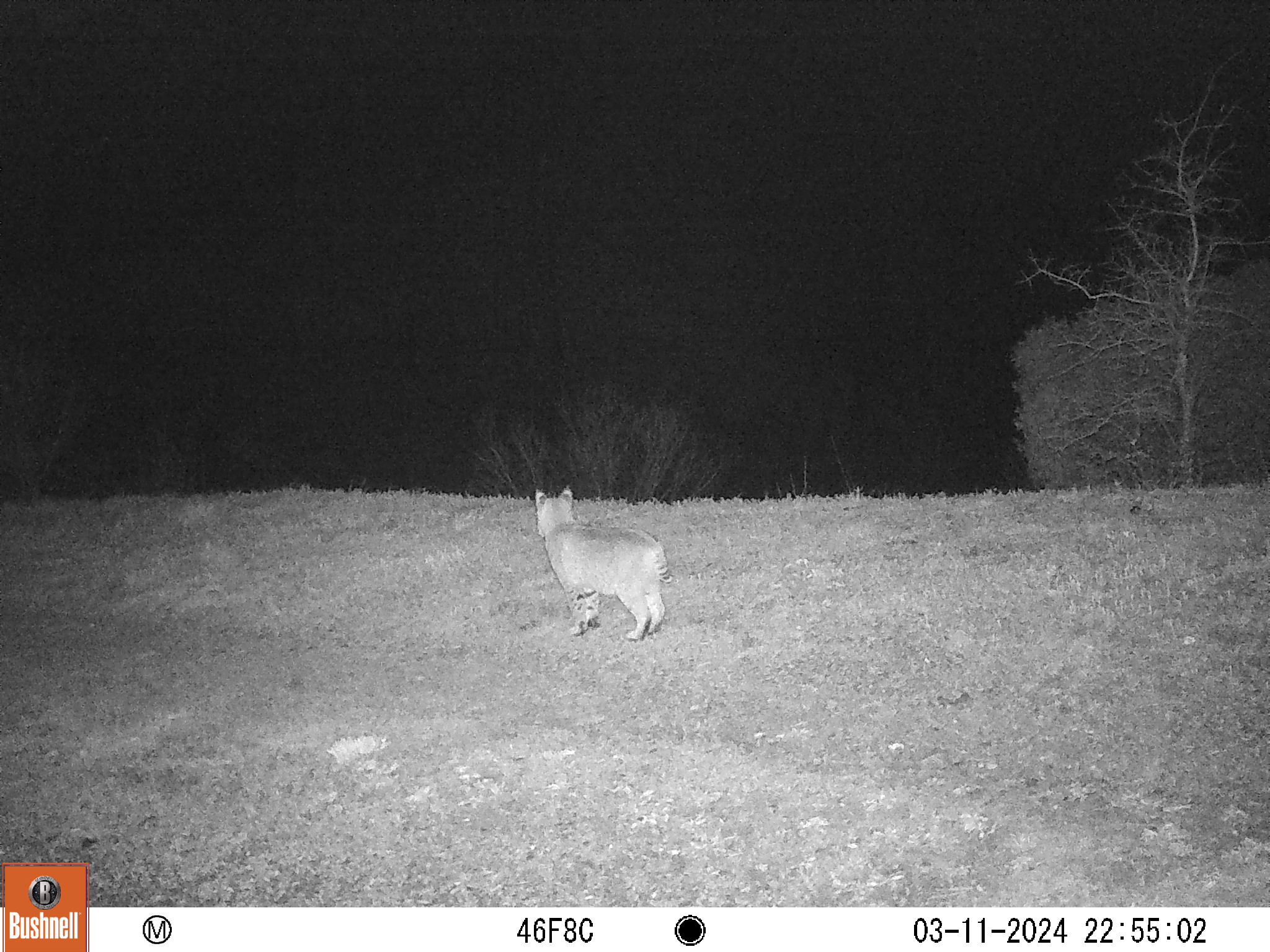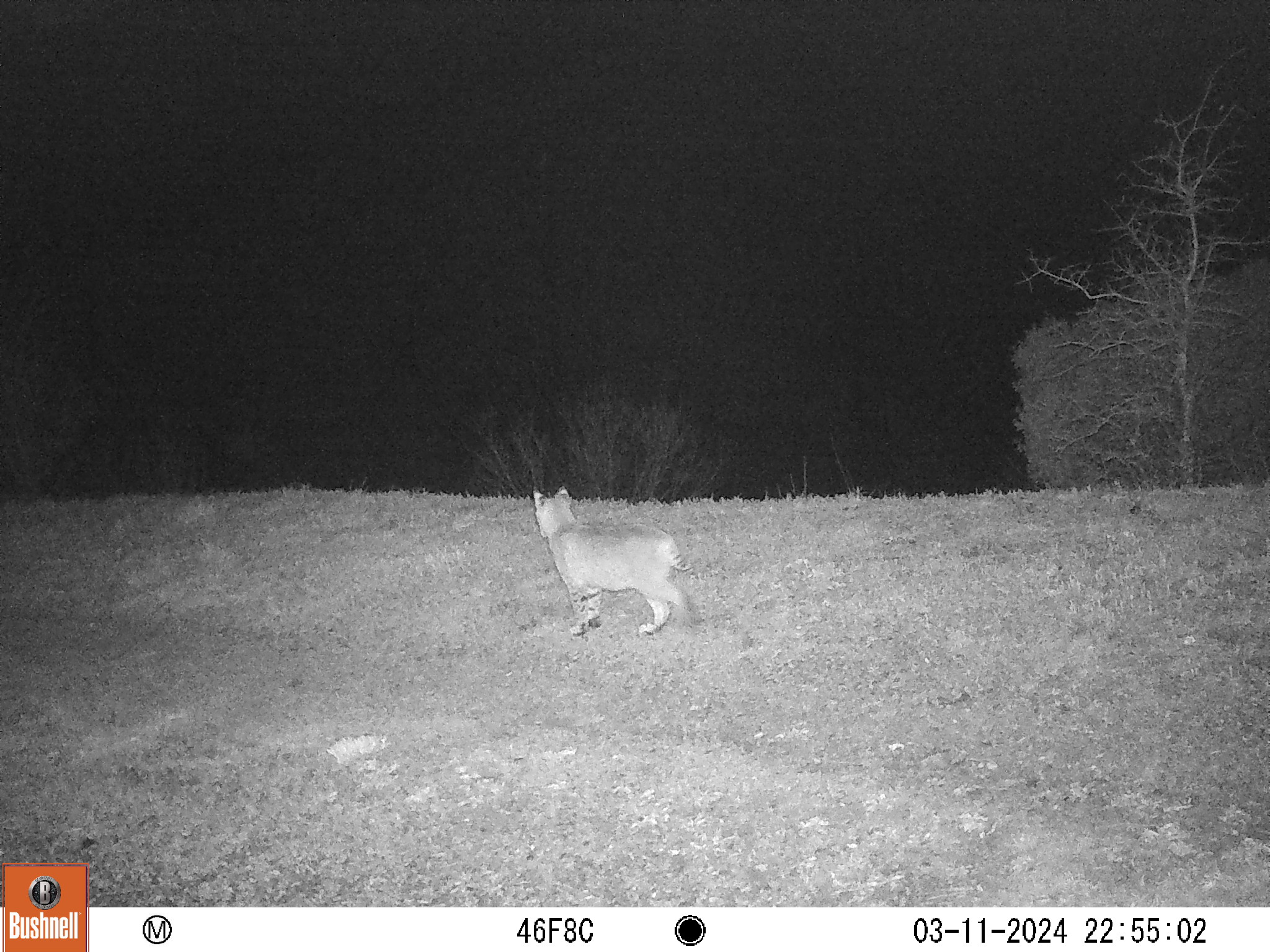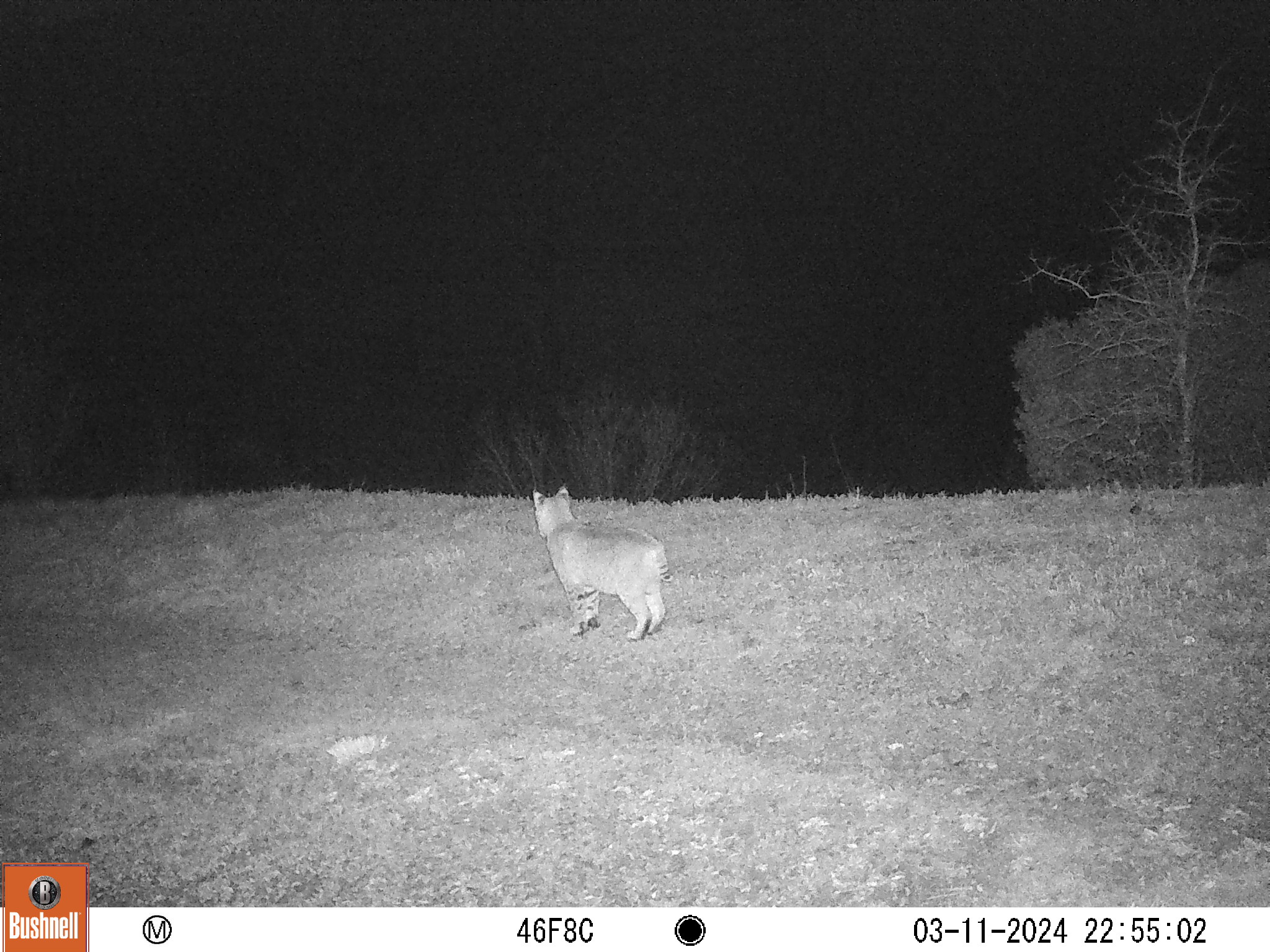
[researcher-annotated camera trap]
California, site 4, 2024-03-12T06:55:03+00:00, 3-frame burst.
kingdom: Animalia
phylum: Chordata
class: Mammalia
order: Carnivora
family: Felidae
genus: Lynx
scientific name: Lynx rufus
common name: bobcat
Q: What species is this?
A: Bobcat (Lynx rufus).